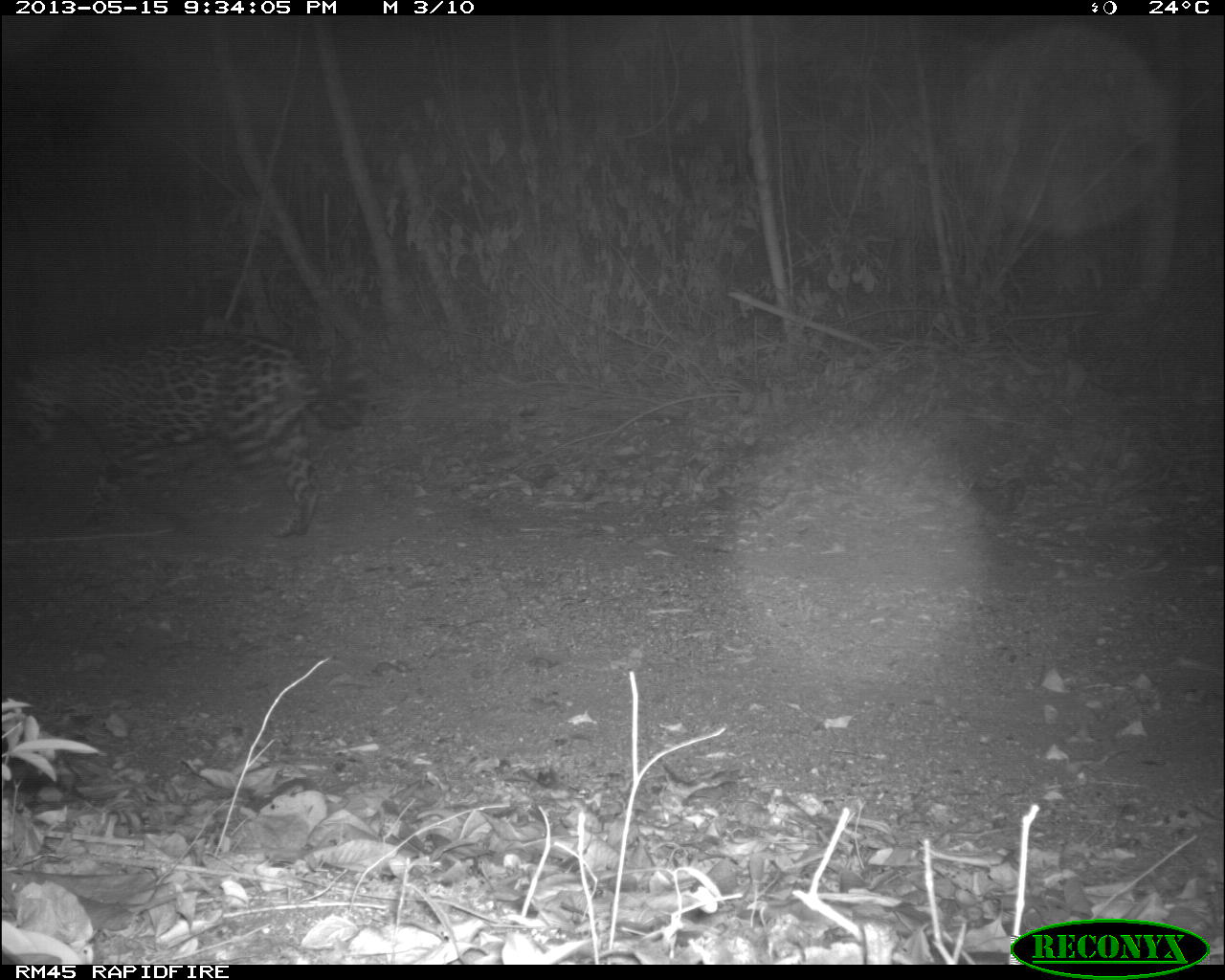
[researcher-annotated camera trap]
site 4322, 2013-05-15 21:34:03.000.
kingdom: Animalia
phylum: Chordata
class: Mammalia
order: Carnivora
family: Felidae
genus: Panthera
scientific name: Panthera onca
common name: jaguar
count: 1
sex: male